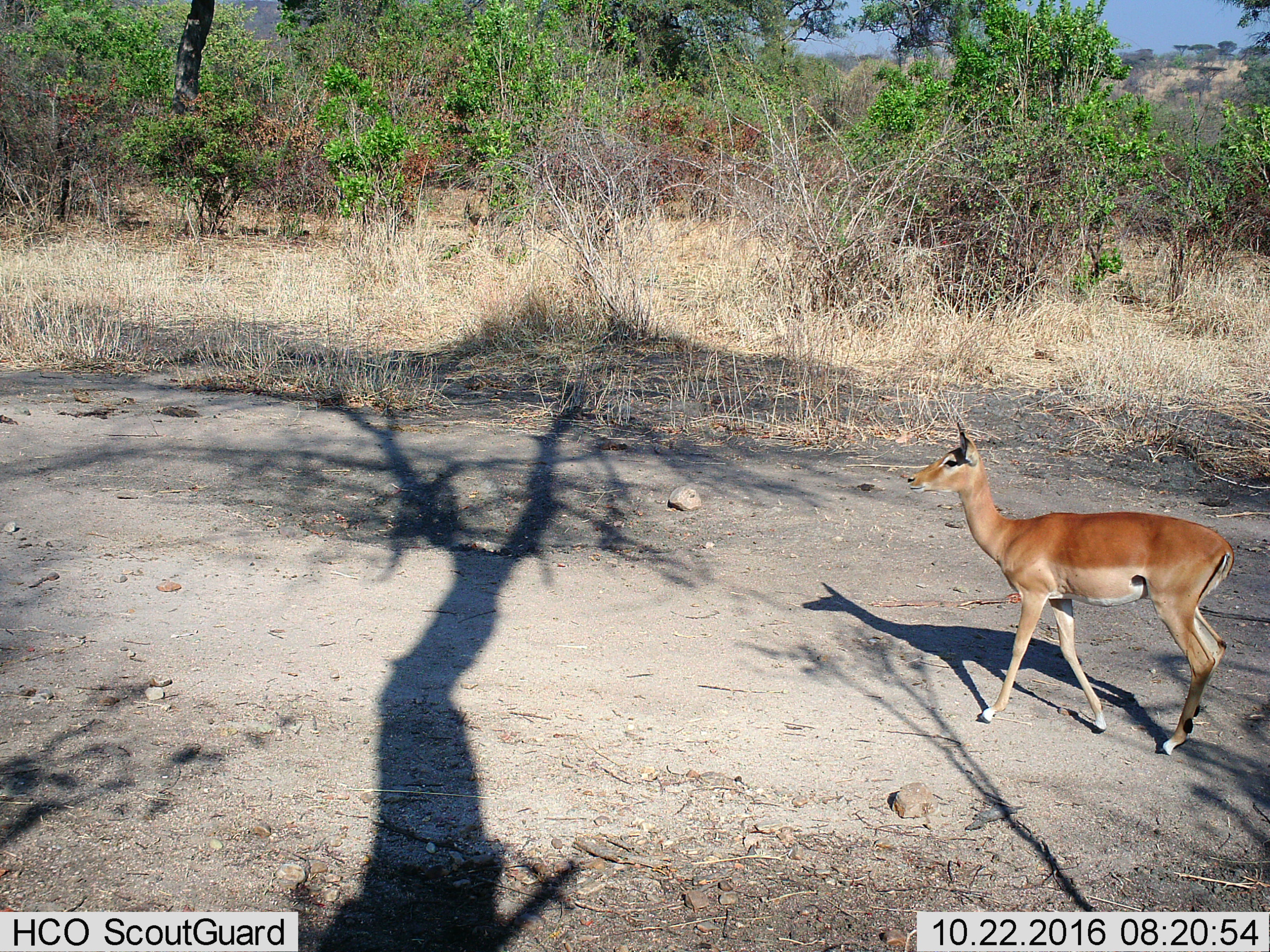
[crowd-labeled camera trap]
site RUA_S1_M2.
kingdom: Animalia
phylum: Chordata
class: Mammalia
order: Artiodactyla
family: Bovidae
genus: Aepyceros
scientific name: Aepyceros melampus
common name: impala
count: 1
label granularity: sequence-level